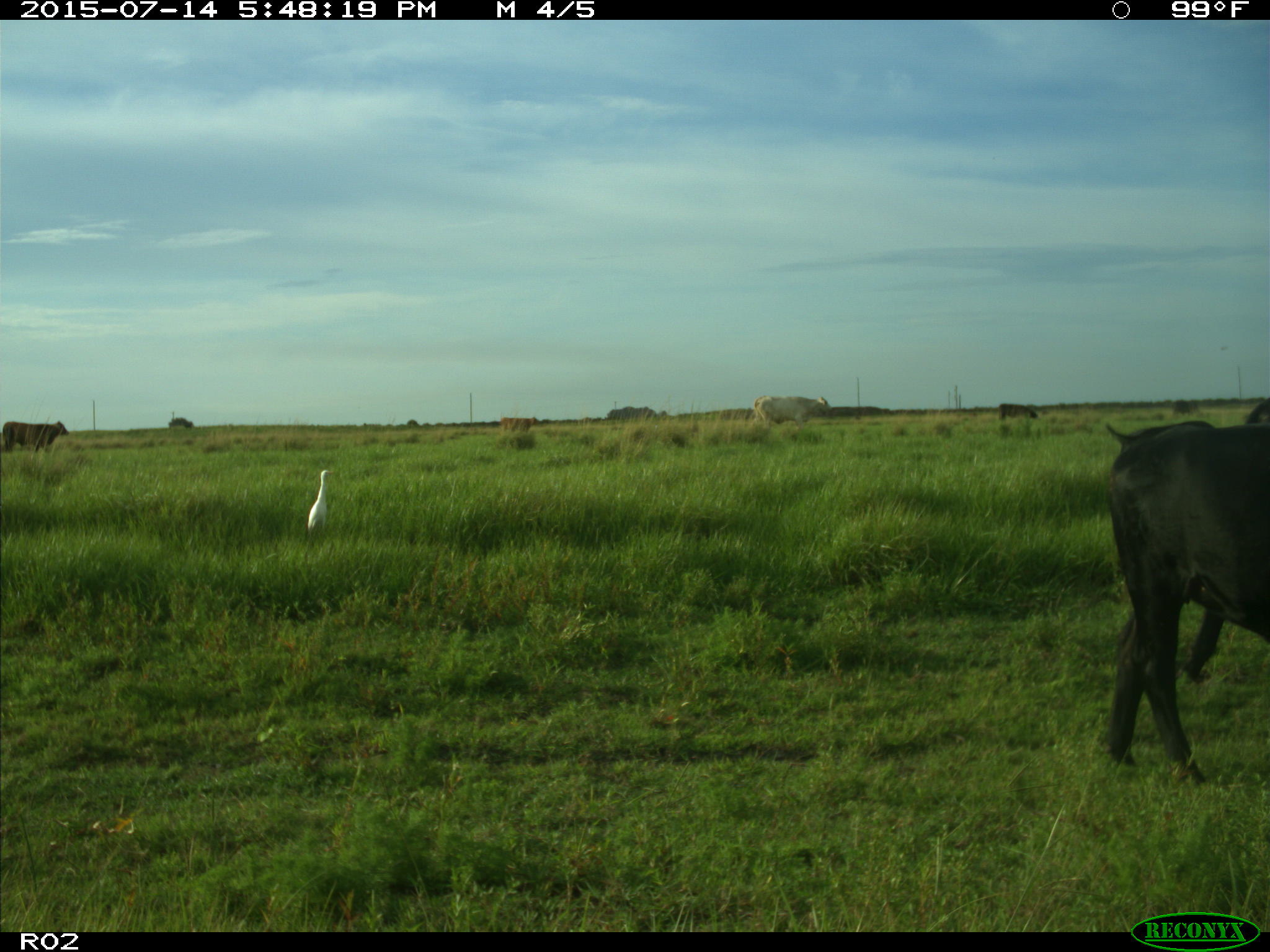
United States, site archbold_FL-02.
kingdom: Animalia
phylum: Chordata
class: Mammalia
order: Artiodactyla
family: Bovidae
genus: Bos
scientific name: Bos taurus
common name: domestic cow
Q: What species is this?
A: Bos taurus (domestic cow).